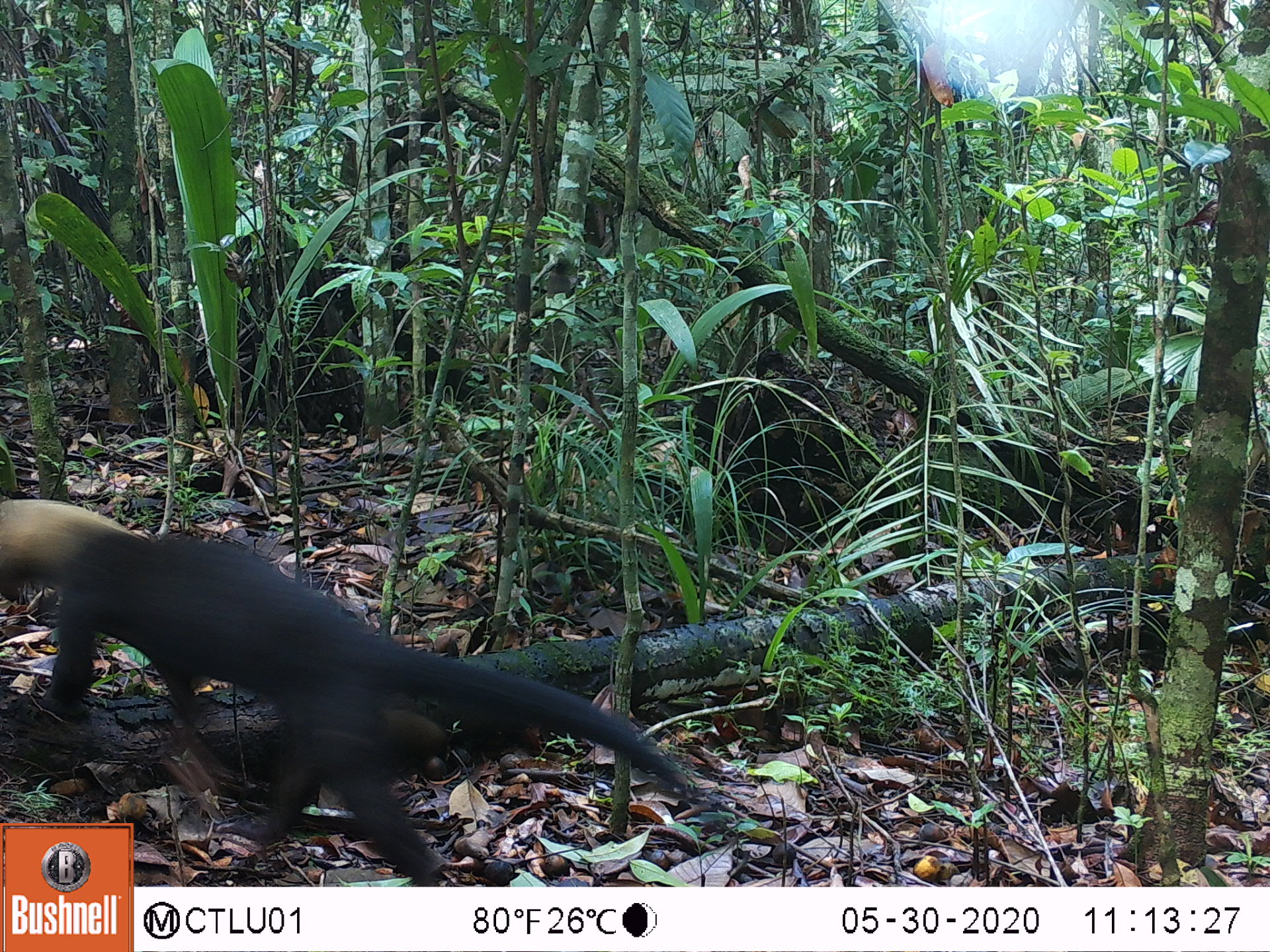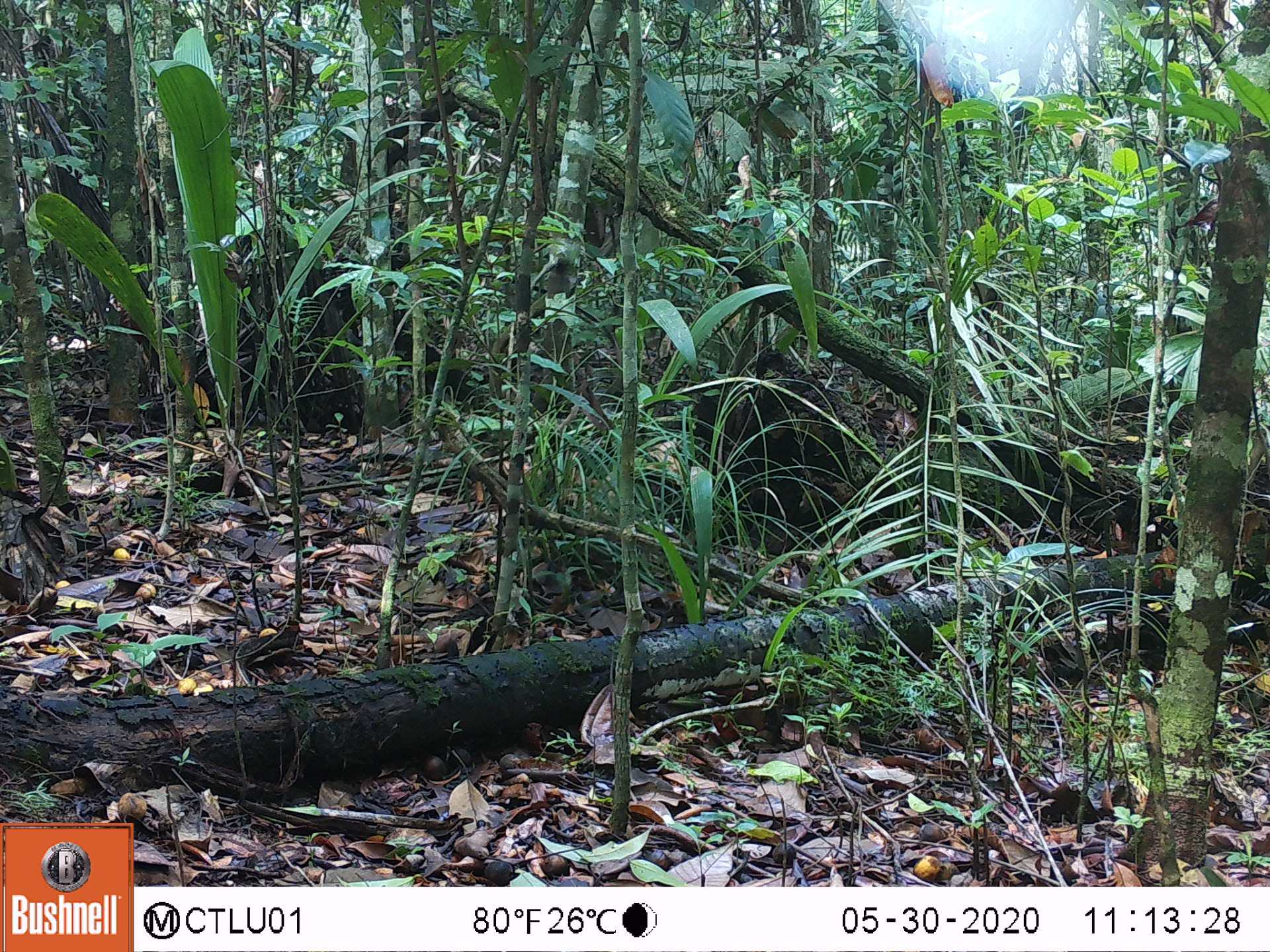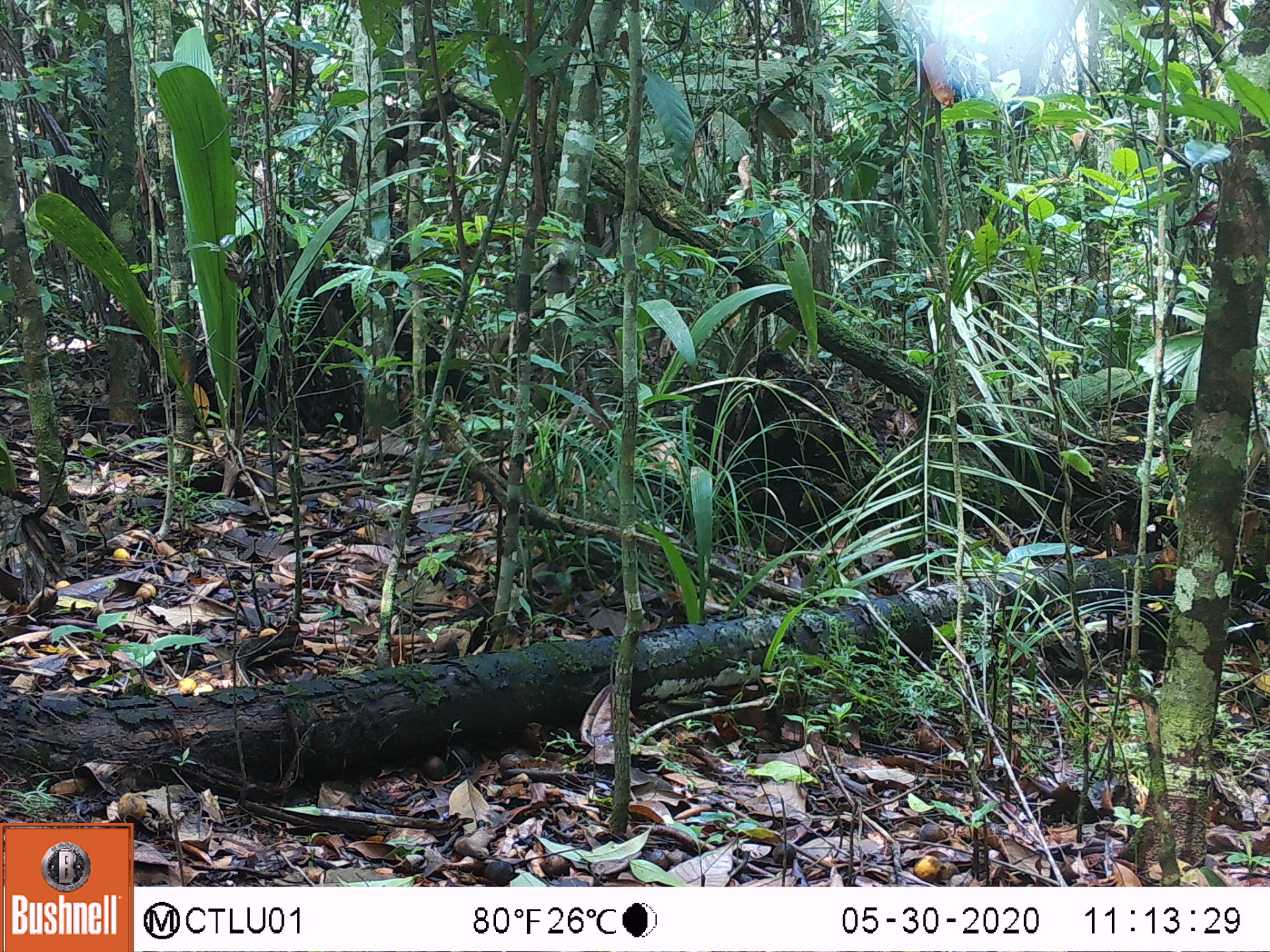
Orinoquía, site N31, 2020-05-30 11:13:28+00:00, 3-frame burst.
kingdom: Animalia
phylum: Chordata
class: Mammalia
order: Carnivora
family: Mustelidae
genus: Eira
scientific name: Eira barbara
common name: tayra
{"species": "tayra (Eira barbara)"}